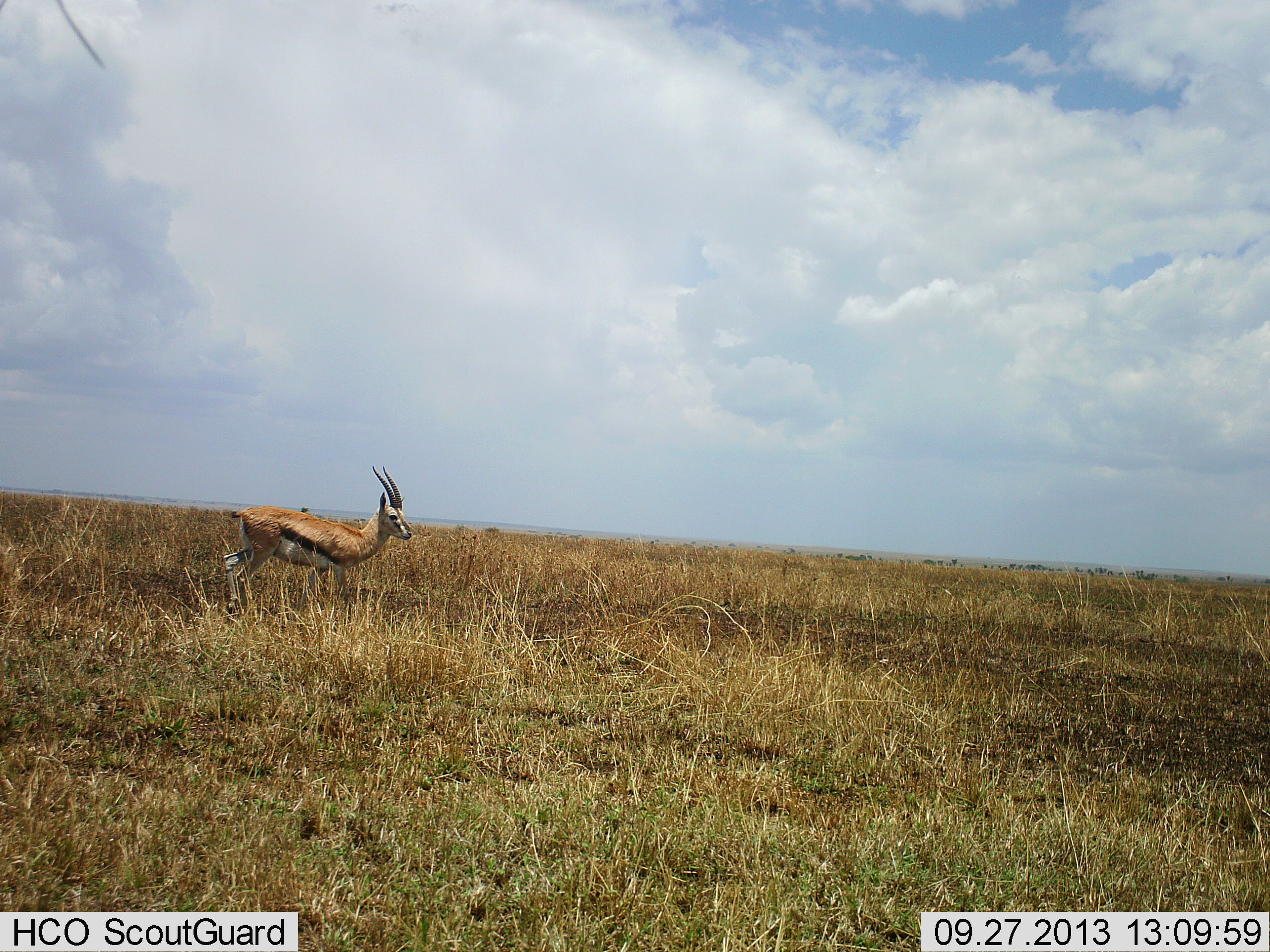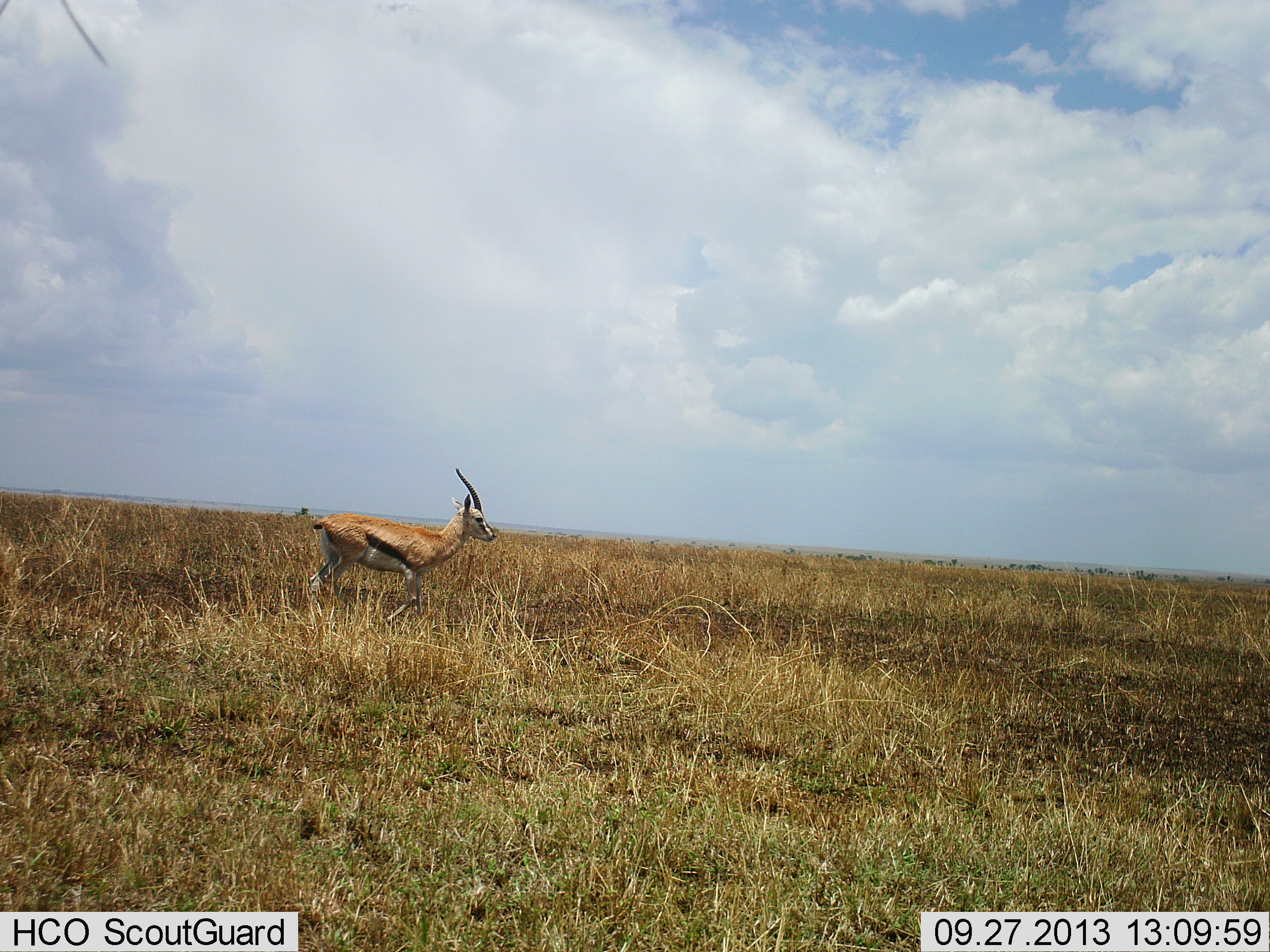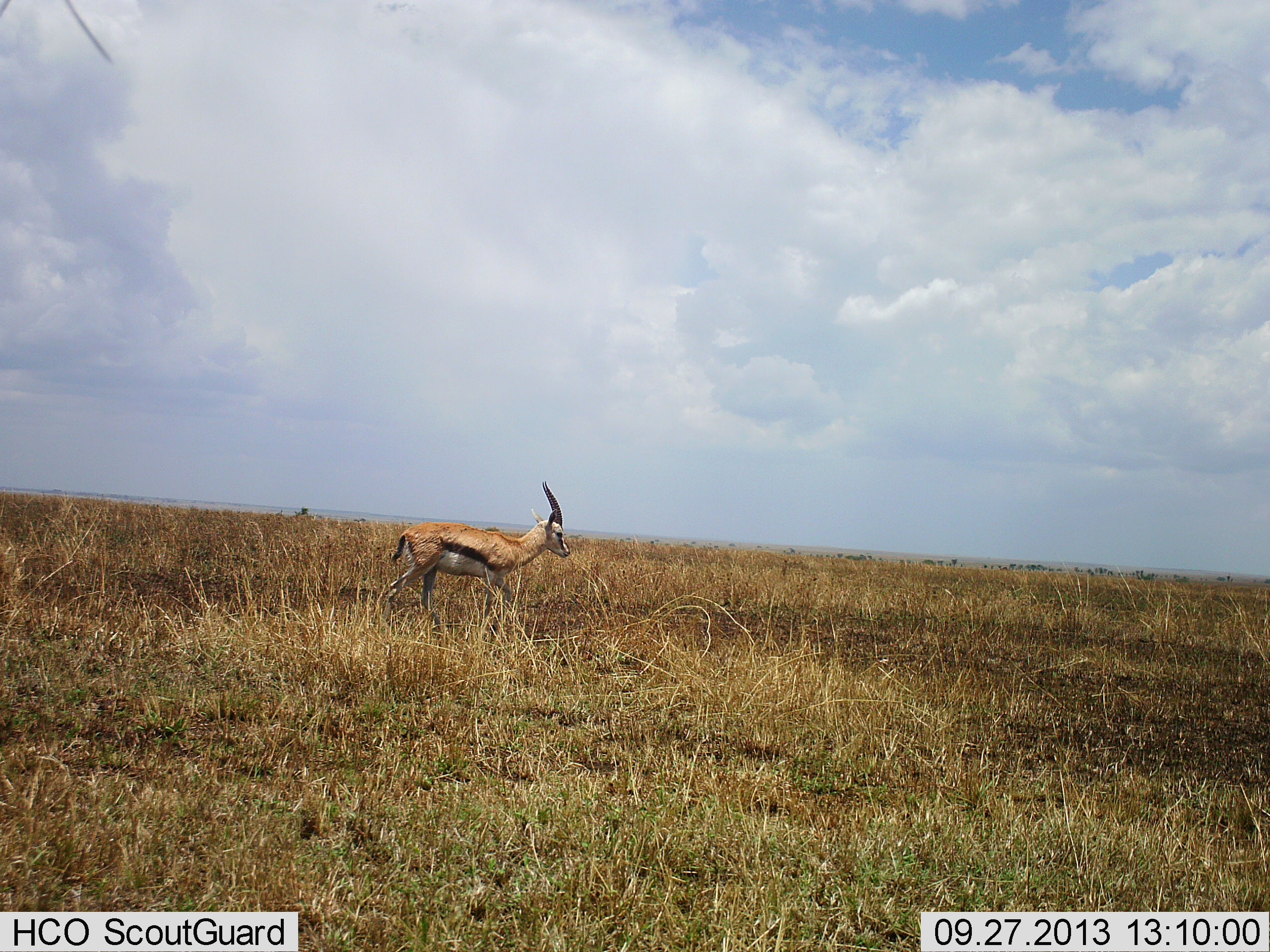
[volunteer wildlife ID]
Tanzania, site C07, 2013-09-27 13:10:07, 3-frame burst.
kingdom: Animalia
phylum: Chordata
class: Mammalia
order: Artiodactyla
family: Bovidae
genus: Eudorcas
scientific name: Eudorcas thomsonii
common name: thomson's gazelle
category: gazellethomsons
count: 1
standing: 0%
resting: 0%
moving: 100%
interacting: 0%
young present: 0%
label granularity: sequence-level